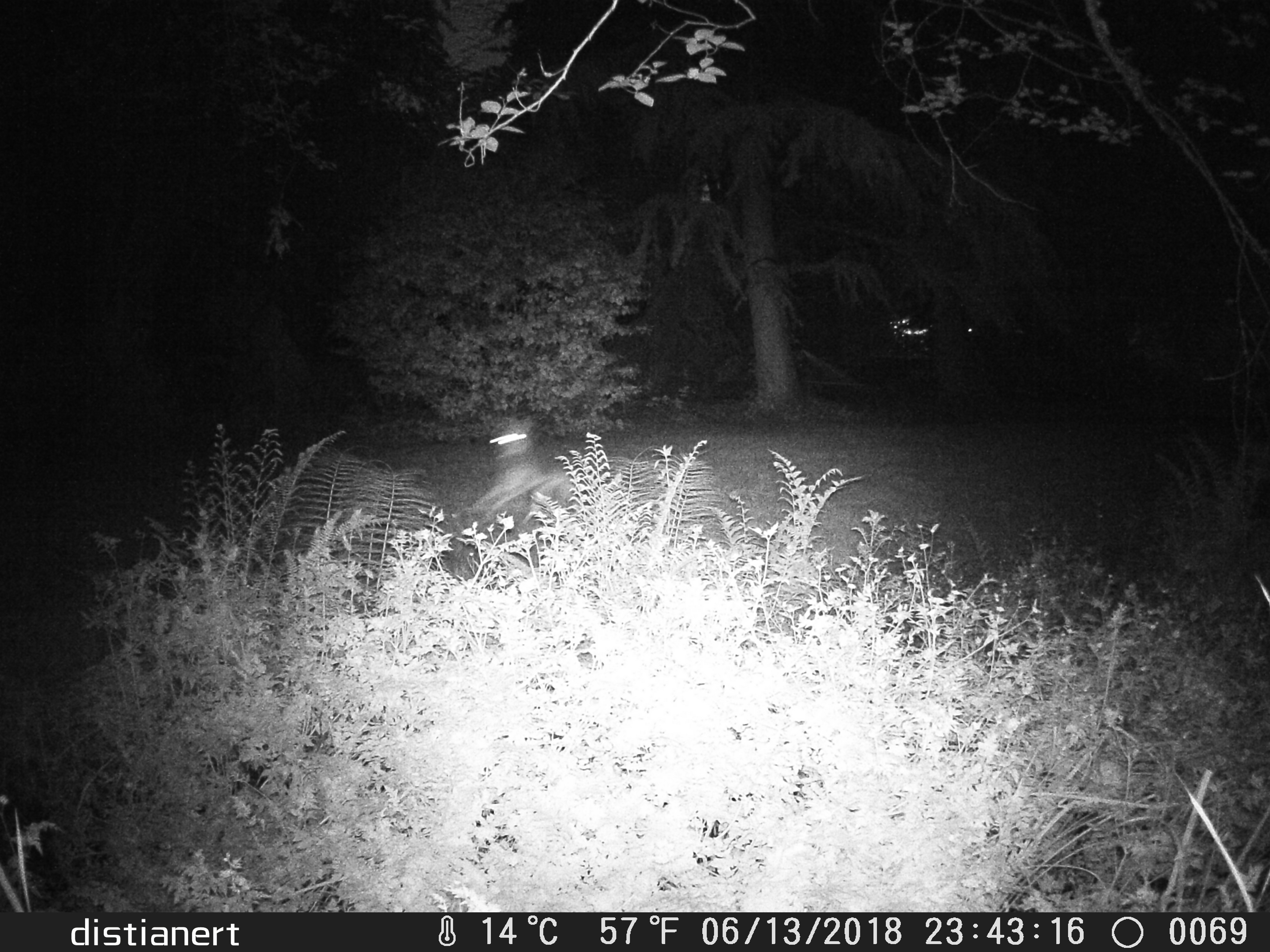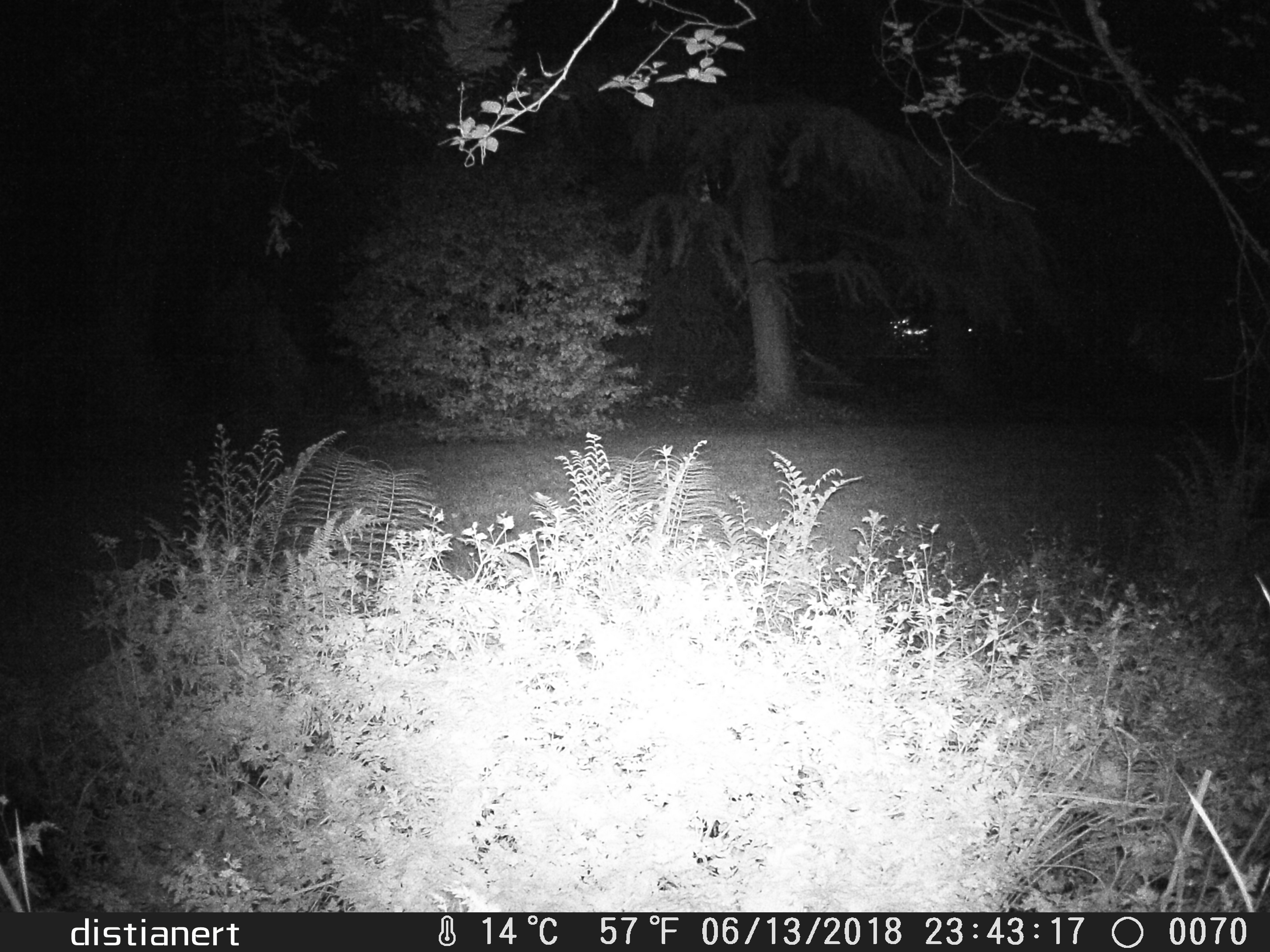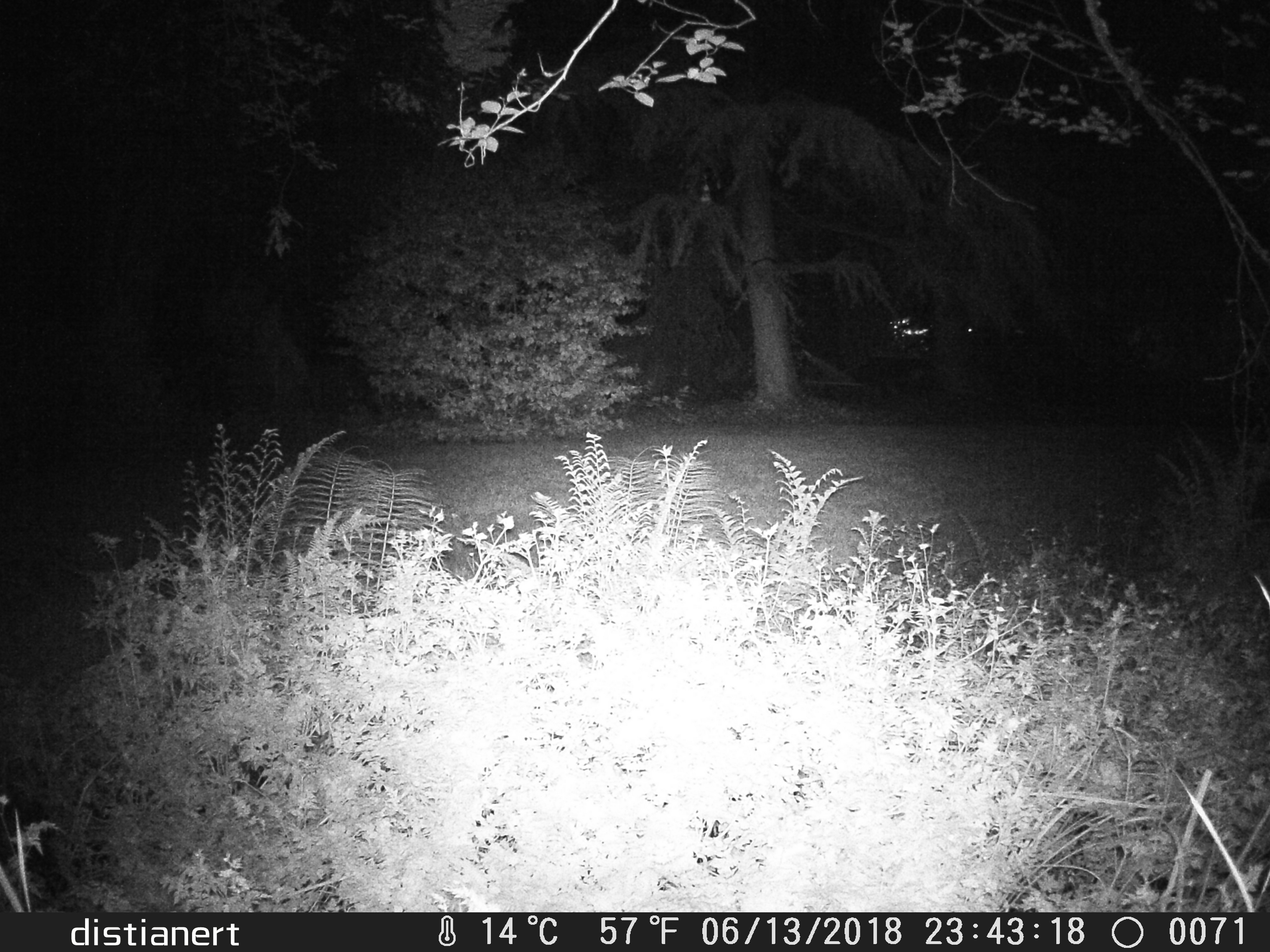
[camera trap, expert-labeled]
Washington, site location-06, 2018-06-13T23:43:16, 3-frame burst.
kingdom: Animalia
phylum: Chordata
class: Mammalia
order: Carnivora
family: Canidae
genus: Canis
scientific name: Canis latrans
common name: coyote